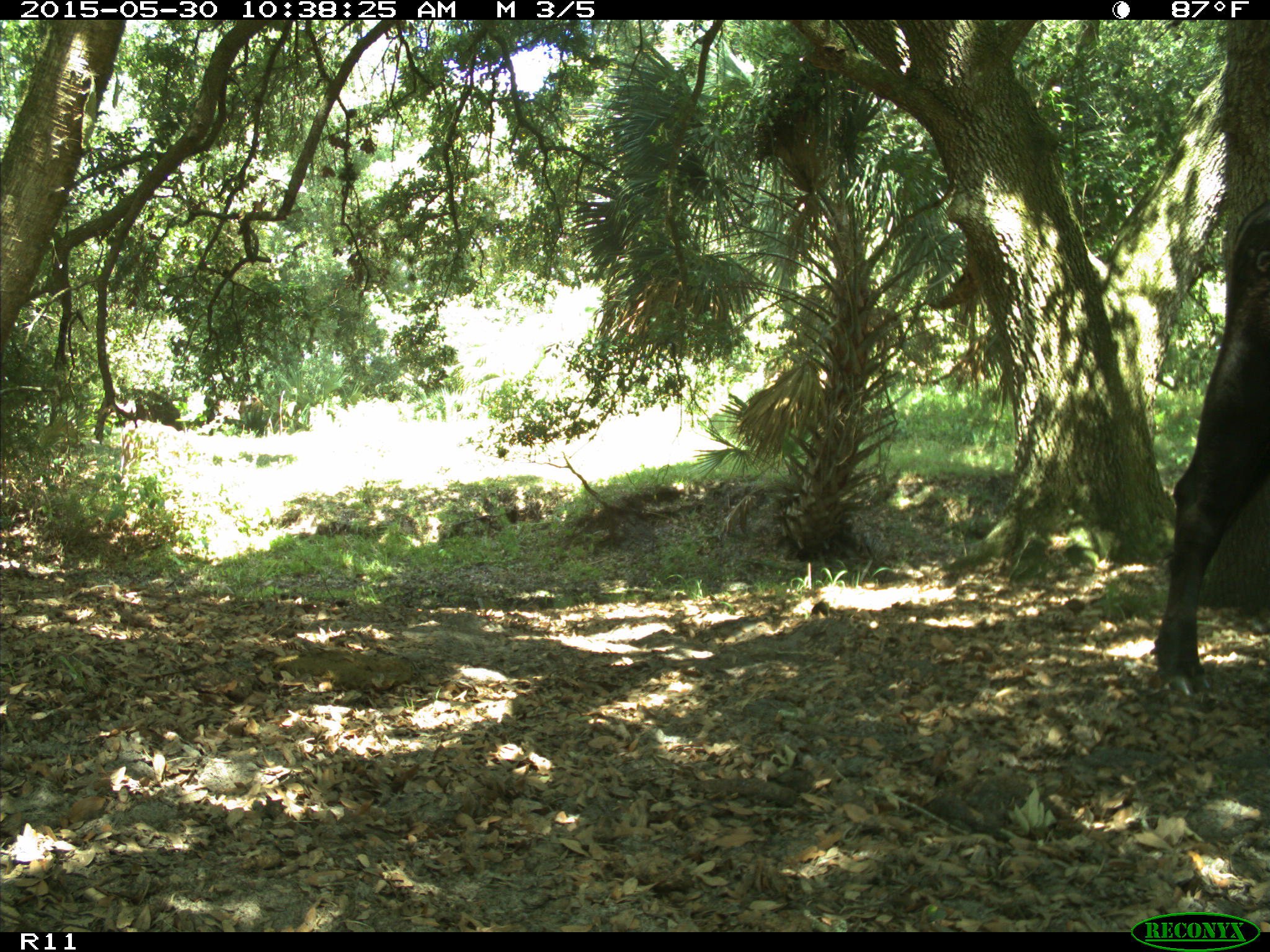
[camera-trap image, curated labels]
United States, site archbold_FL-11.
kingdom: Animalia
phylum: Chordata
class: Mammalia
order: Artiodactyla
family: Bovidae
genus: Bos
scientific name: Bos taurus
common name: domestic cow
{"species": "Bos taurus (domestic cow)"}